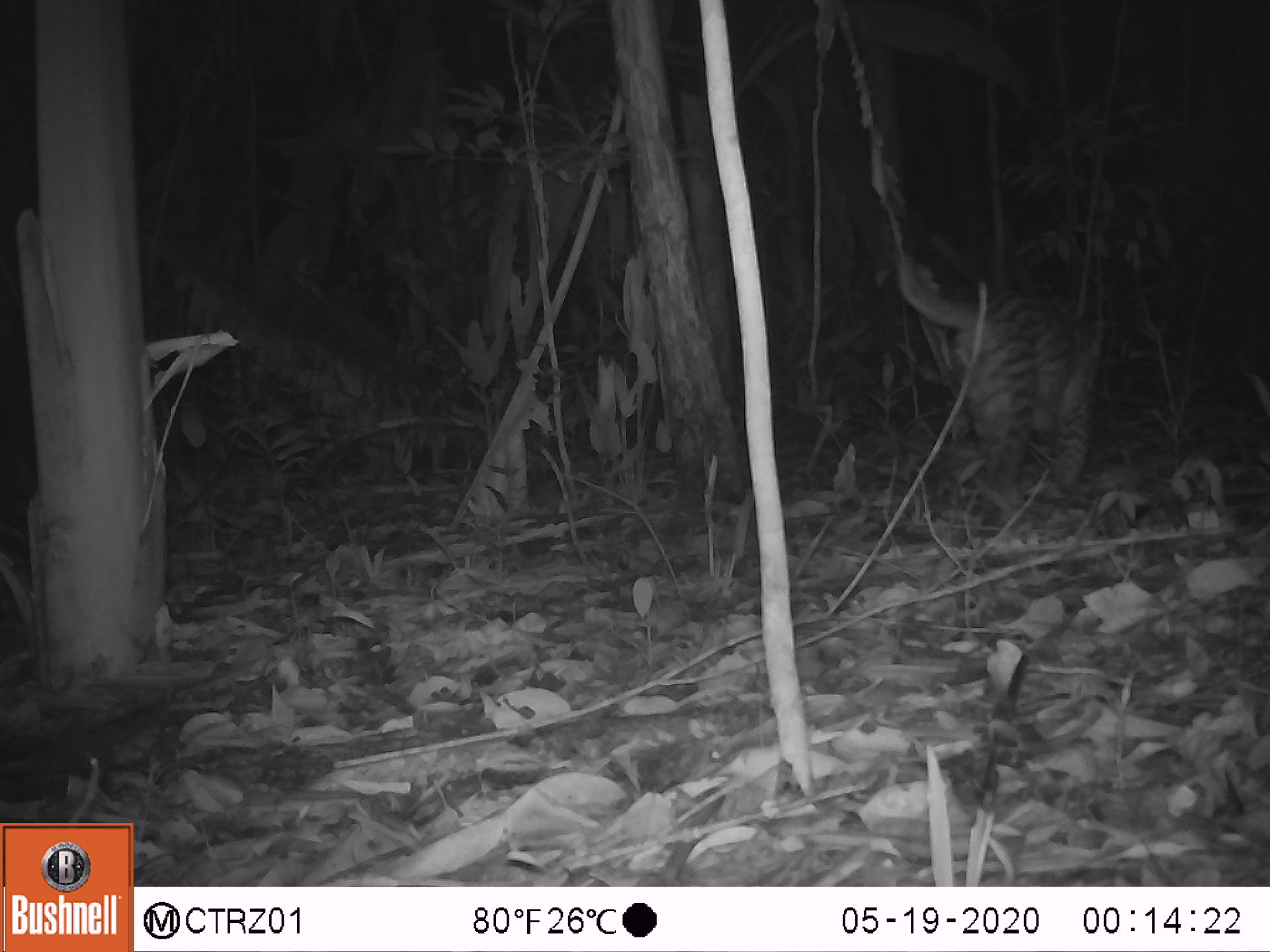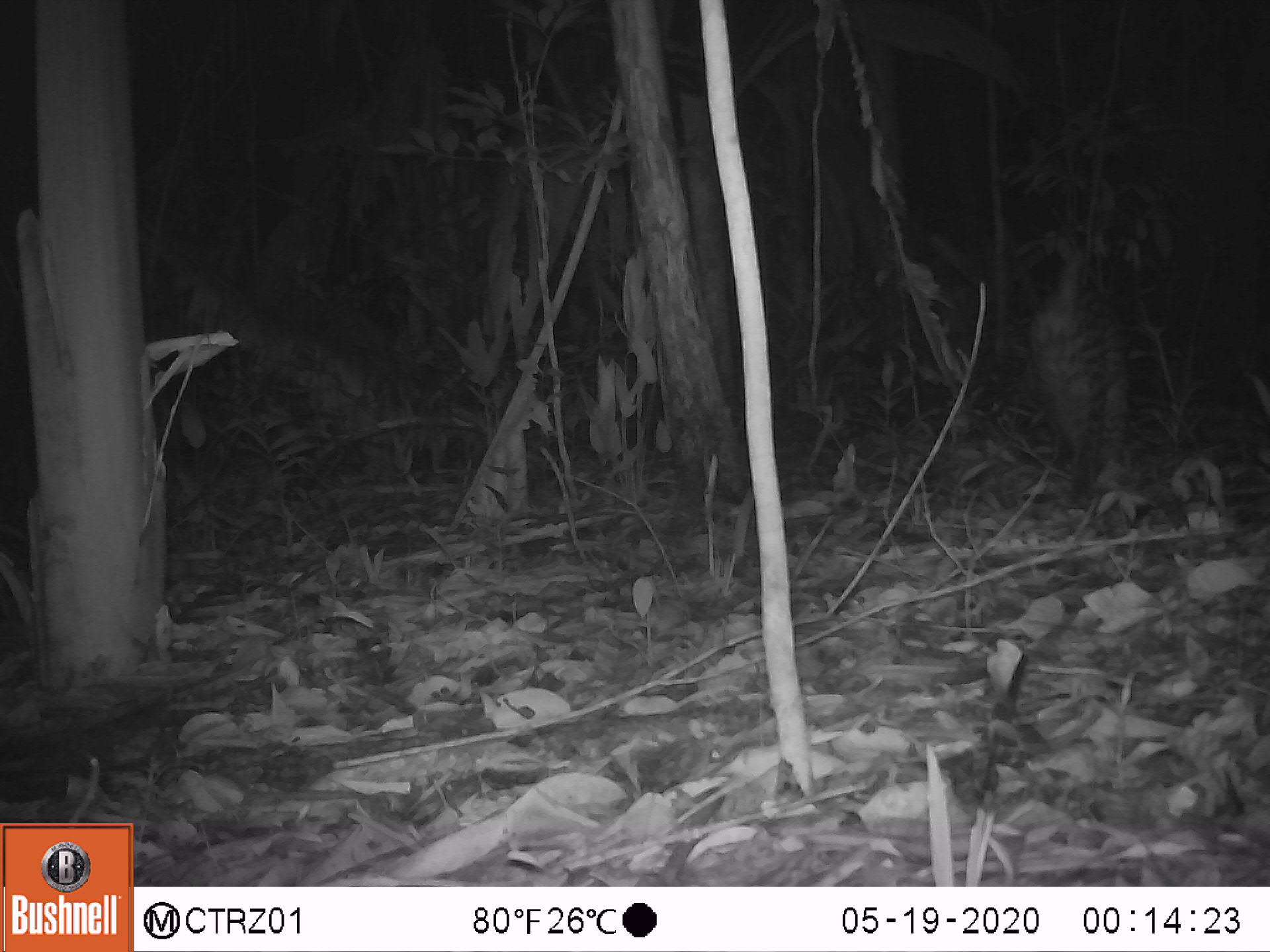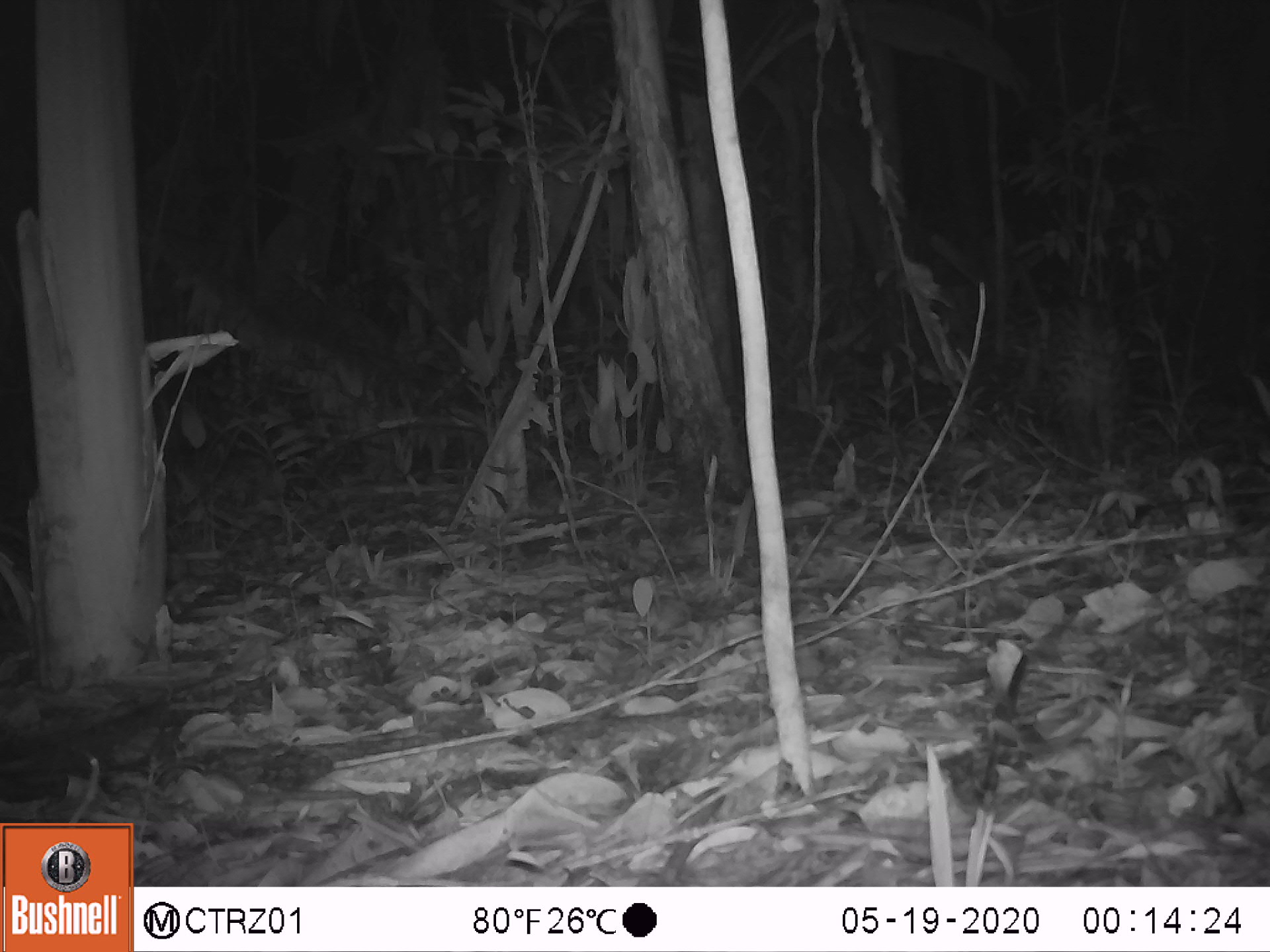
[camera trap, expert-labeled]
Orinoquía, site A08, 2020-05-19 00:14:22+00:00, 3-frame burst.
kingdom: Animalia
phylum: Chordata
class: Mammalia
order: Carnivora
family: Felidae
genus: Leopardus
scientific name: Leopardus pardalis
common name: ocelot